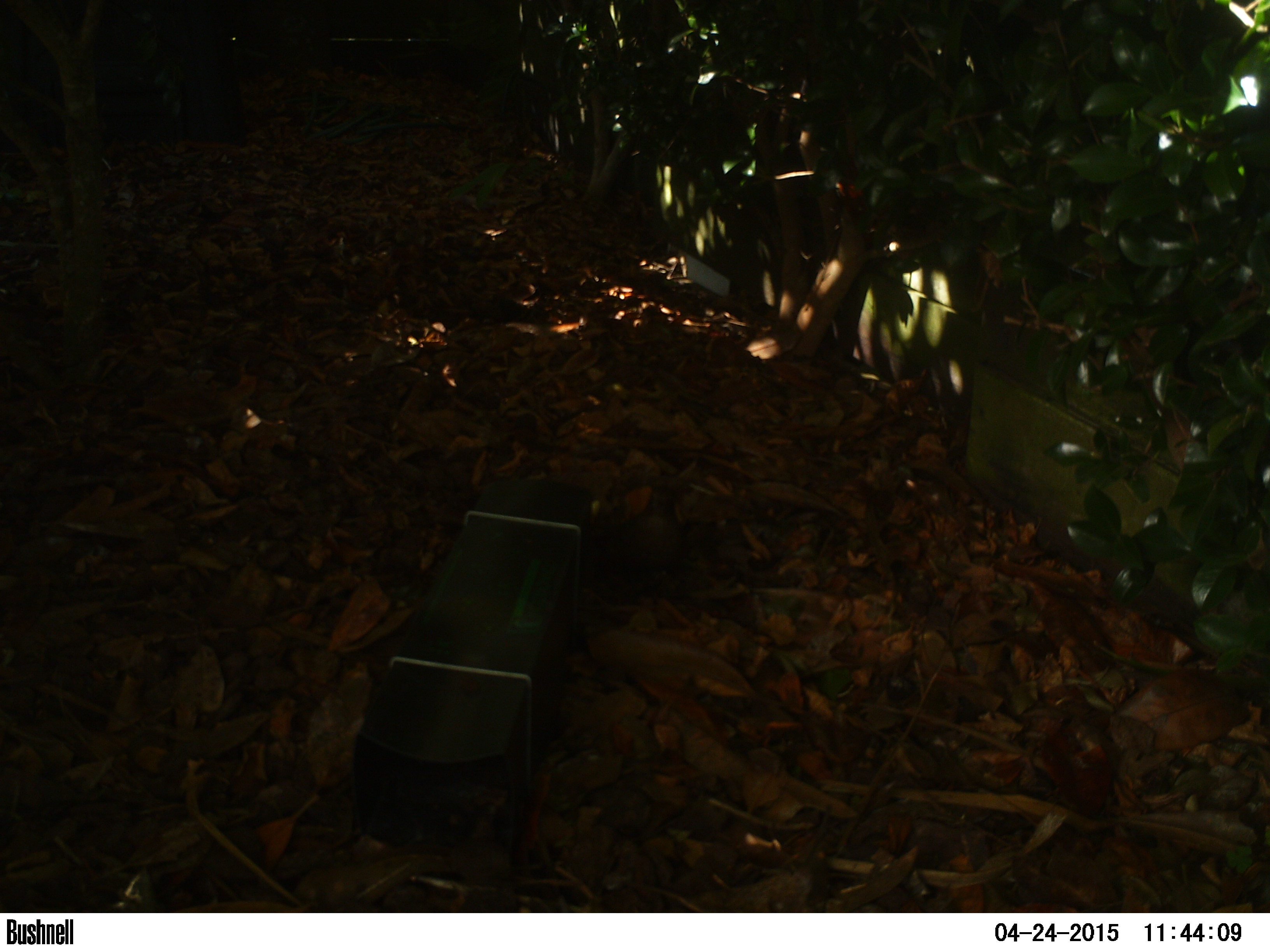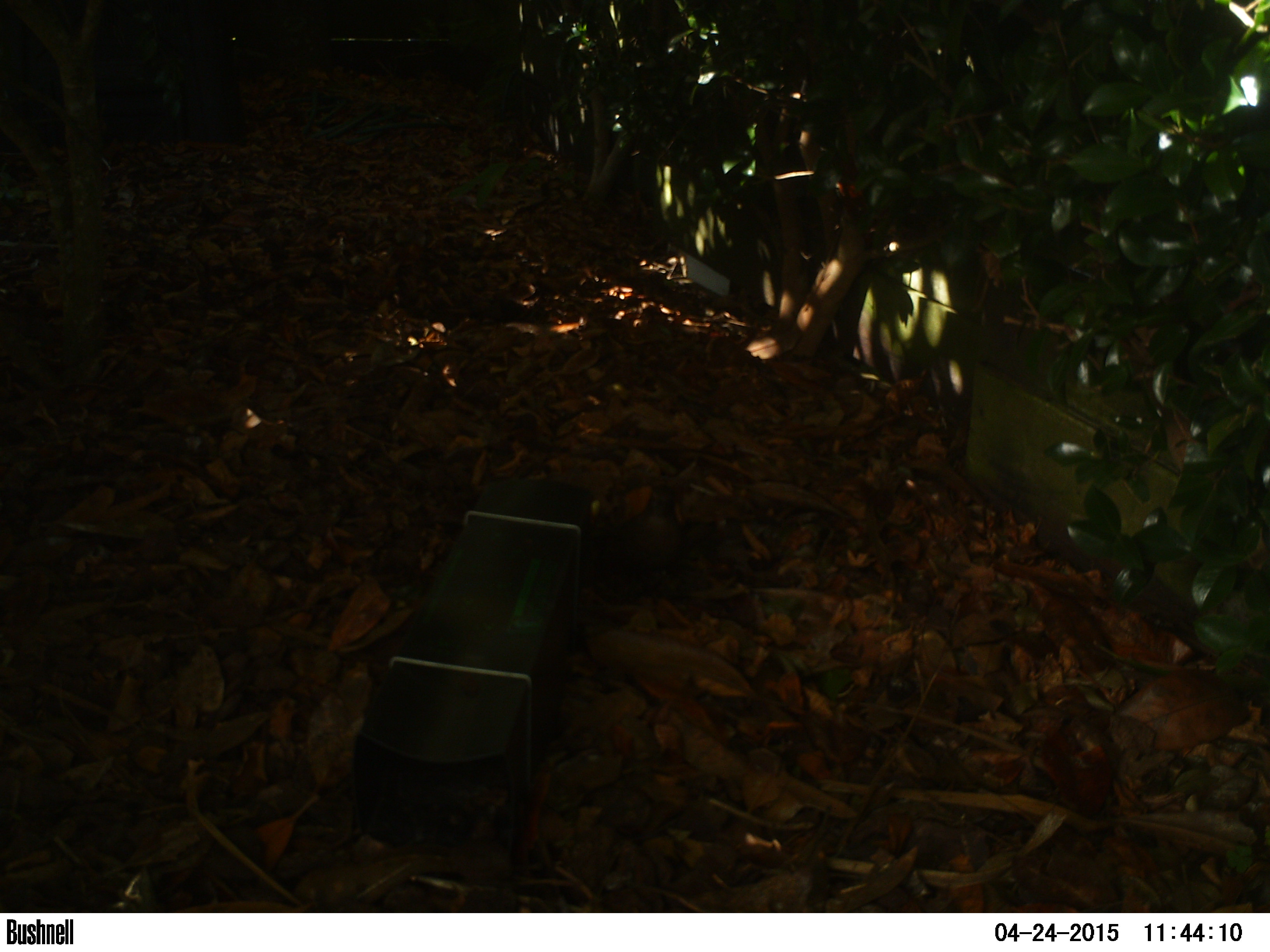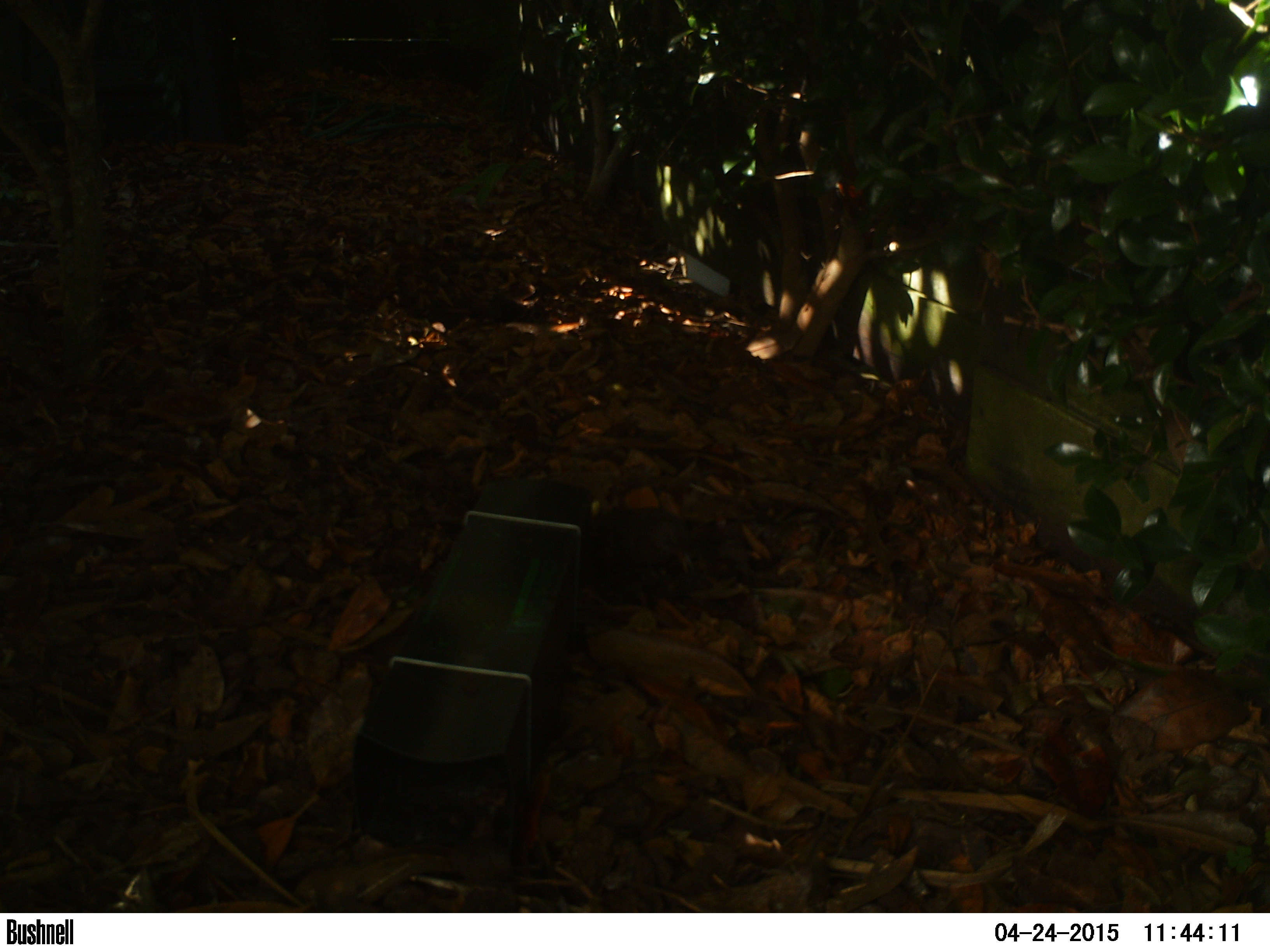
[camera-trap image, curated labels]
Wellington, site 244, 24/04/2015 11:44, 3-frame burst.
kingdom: Animalia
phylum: Chordata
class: Aves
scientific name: Aves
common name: bird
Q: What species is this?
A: Bird (Aves).